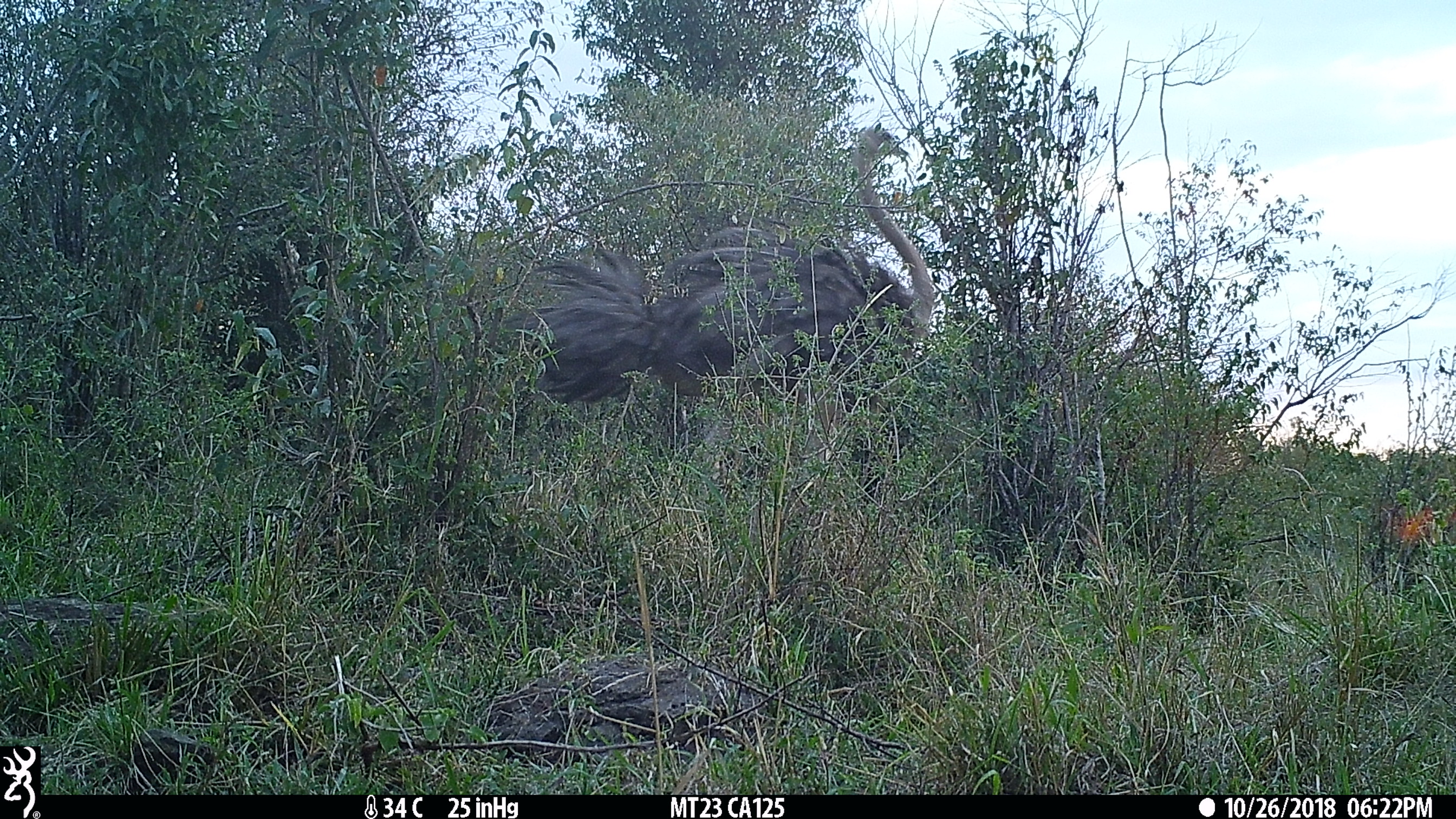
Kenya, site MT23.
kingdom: Animalia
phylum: Chordata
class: Aves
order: Struthioniformes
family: Struthionidae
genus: Struthio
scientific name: Struthio camelus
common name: ostrich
Ostrich (Struthio camelus).